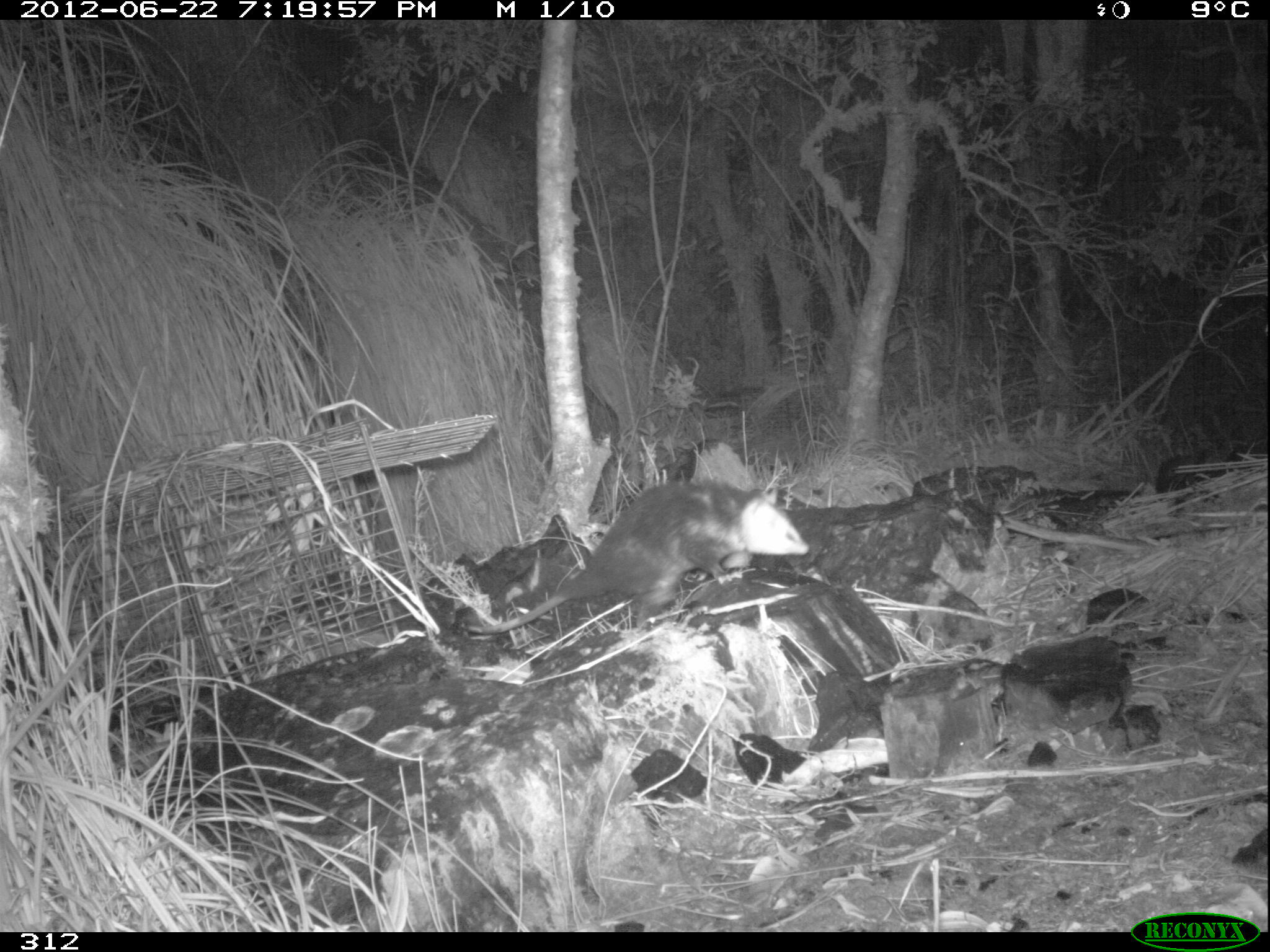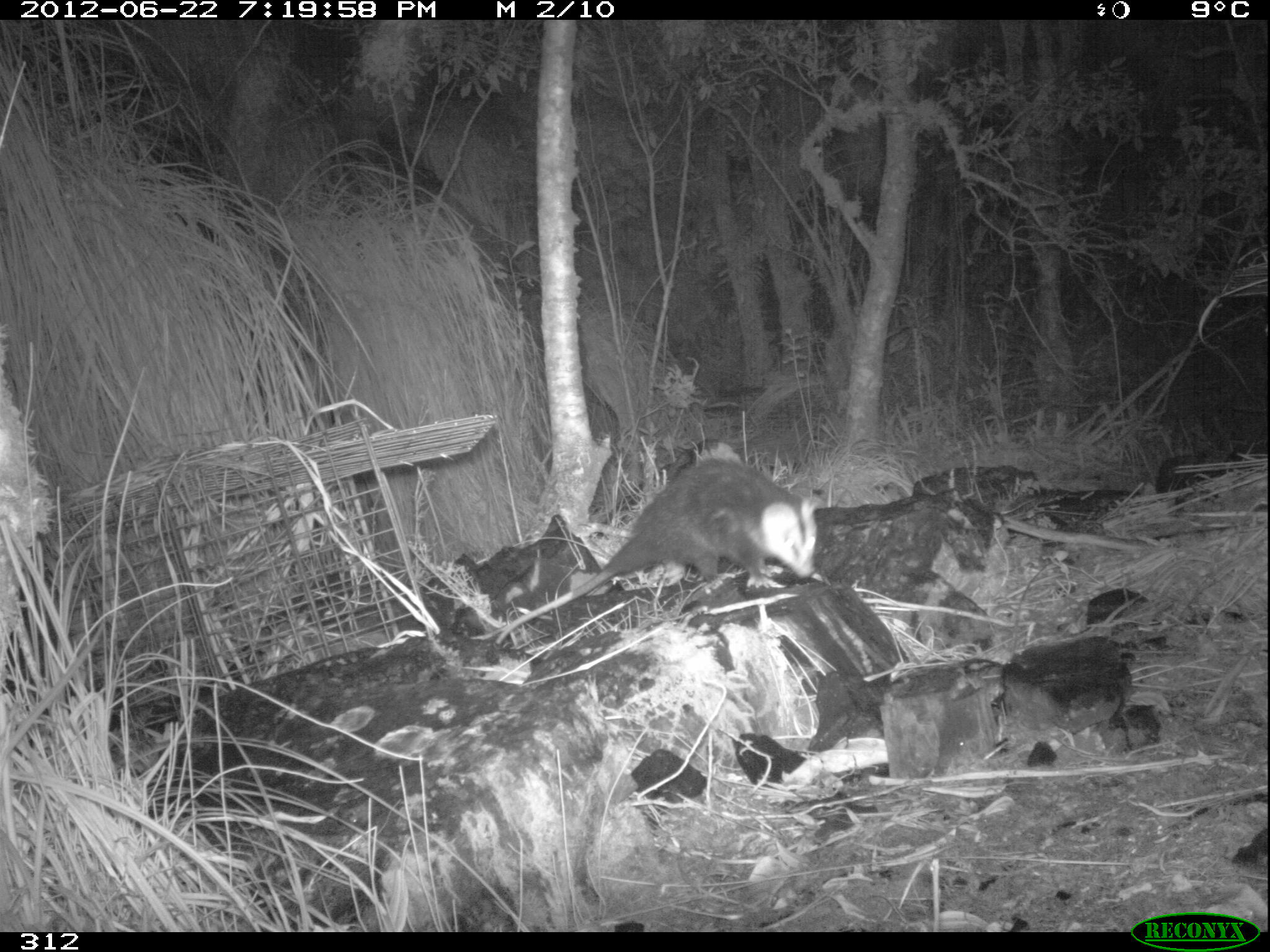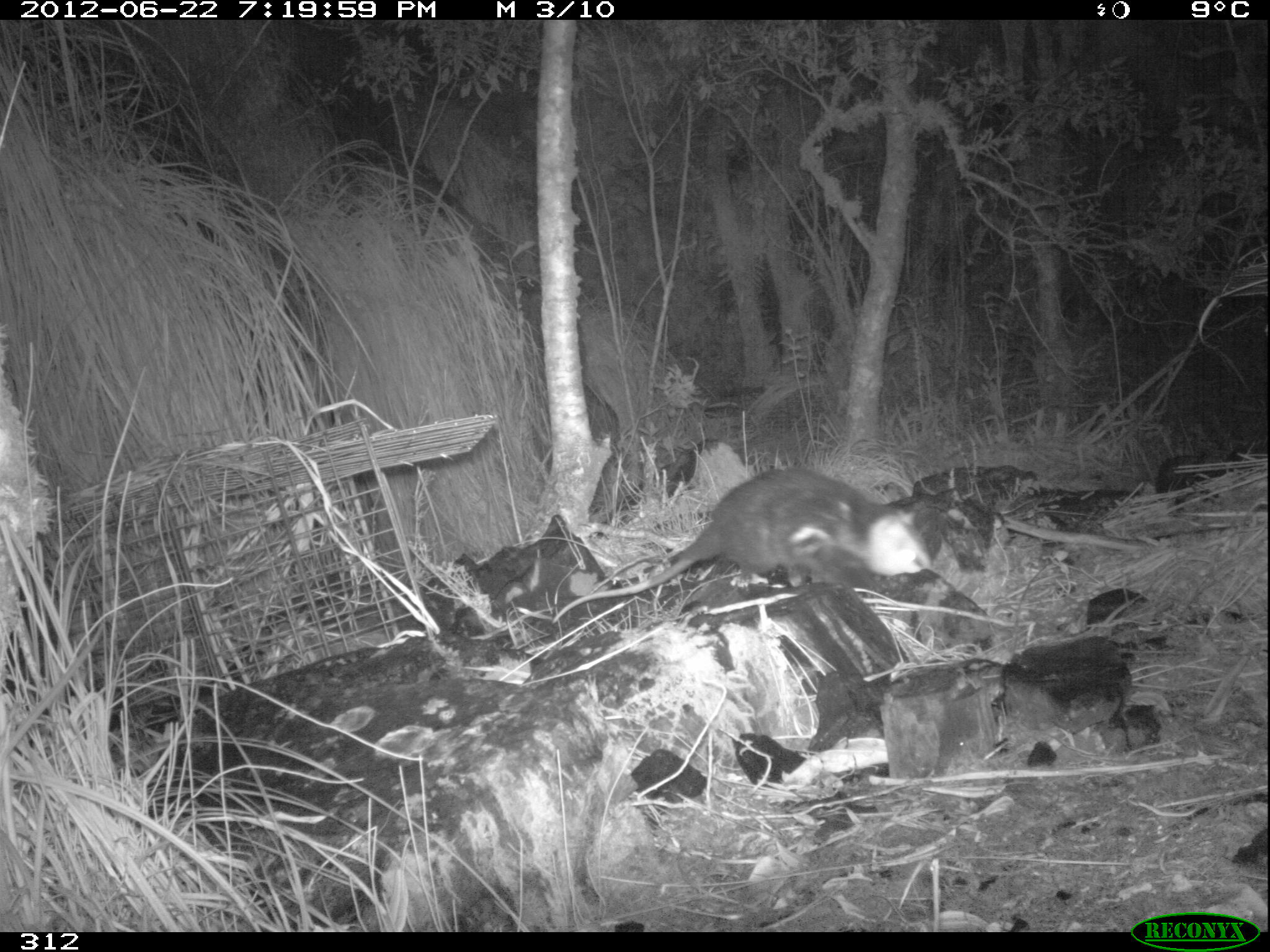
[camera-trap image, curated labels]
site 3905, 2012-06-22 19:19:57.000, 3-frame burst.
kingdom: Animalia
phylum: Chordata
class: Mammalia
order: Didelphimorphia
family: Didelphidae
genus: Didelphis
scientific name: Didelphis pernigra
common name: andean white-eared opossum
Didelphis pernigra (andean white-eared opossum).